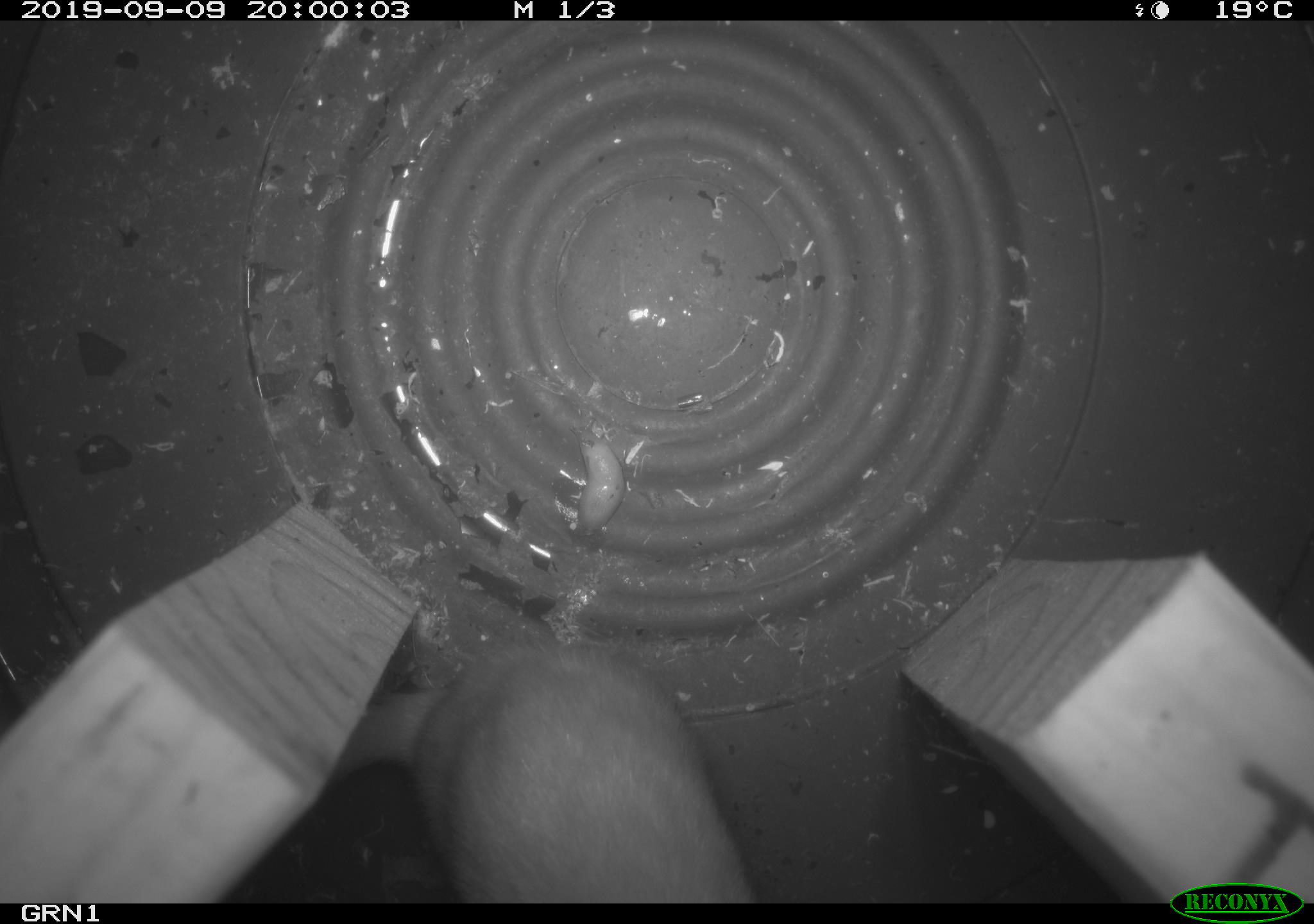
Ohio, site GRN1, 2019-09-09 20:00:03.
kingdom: Animalia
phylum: Chordata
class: Mammalia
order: Carnivora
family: Mustelidae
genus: Neogale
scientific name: Neogale frenata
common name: long-tailed weasel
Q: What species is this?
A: Long-tailed weasel (Neogale frenata).